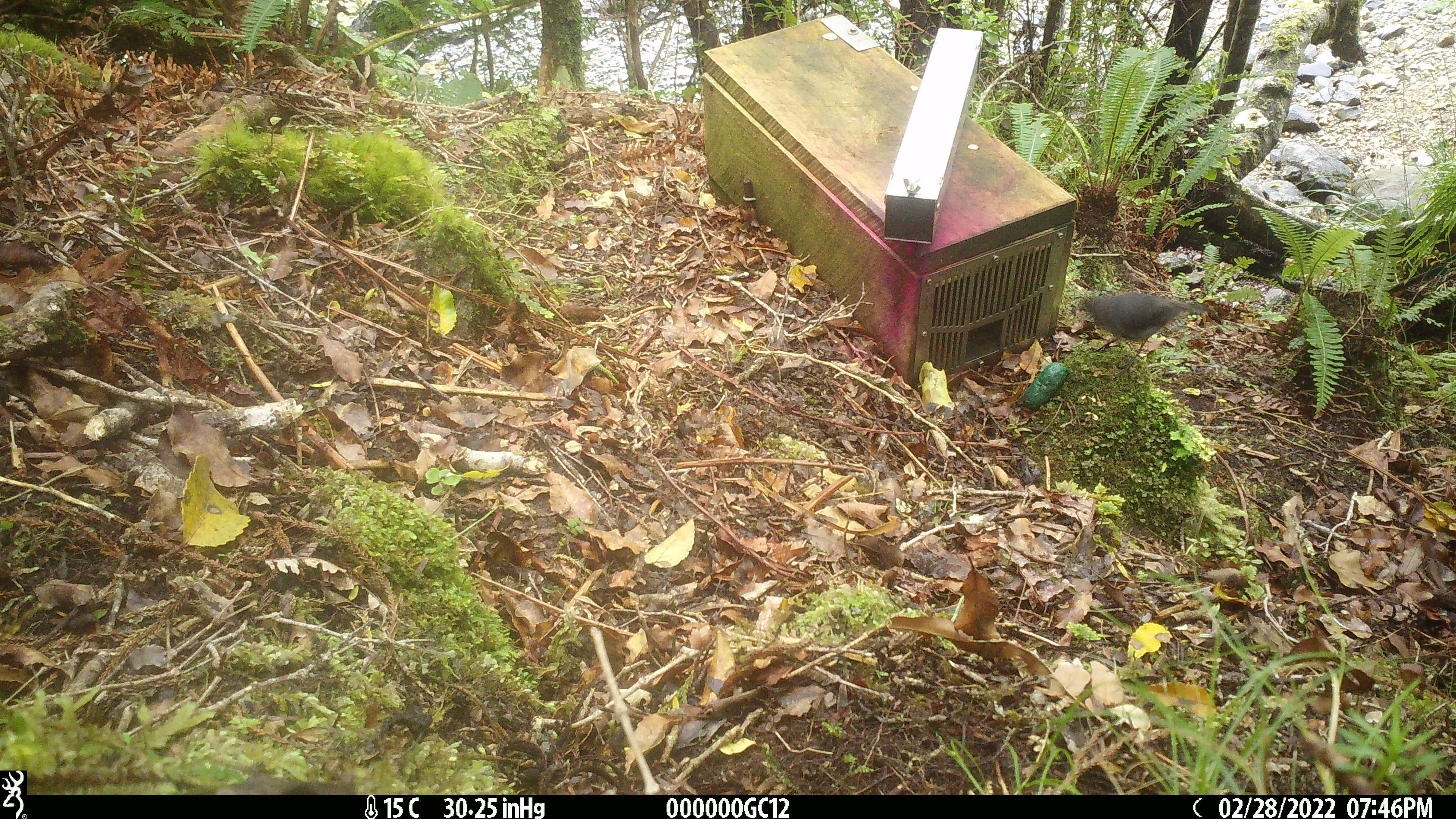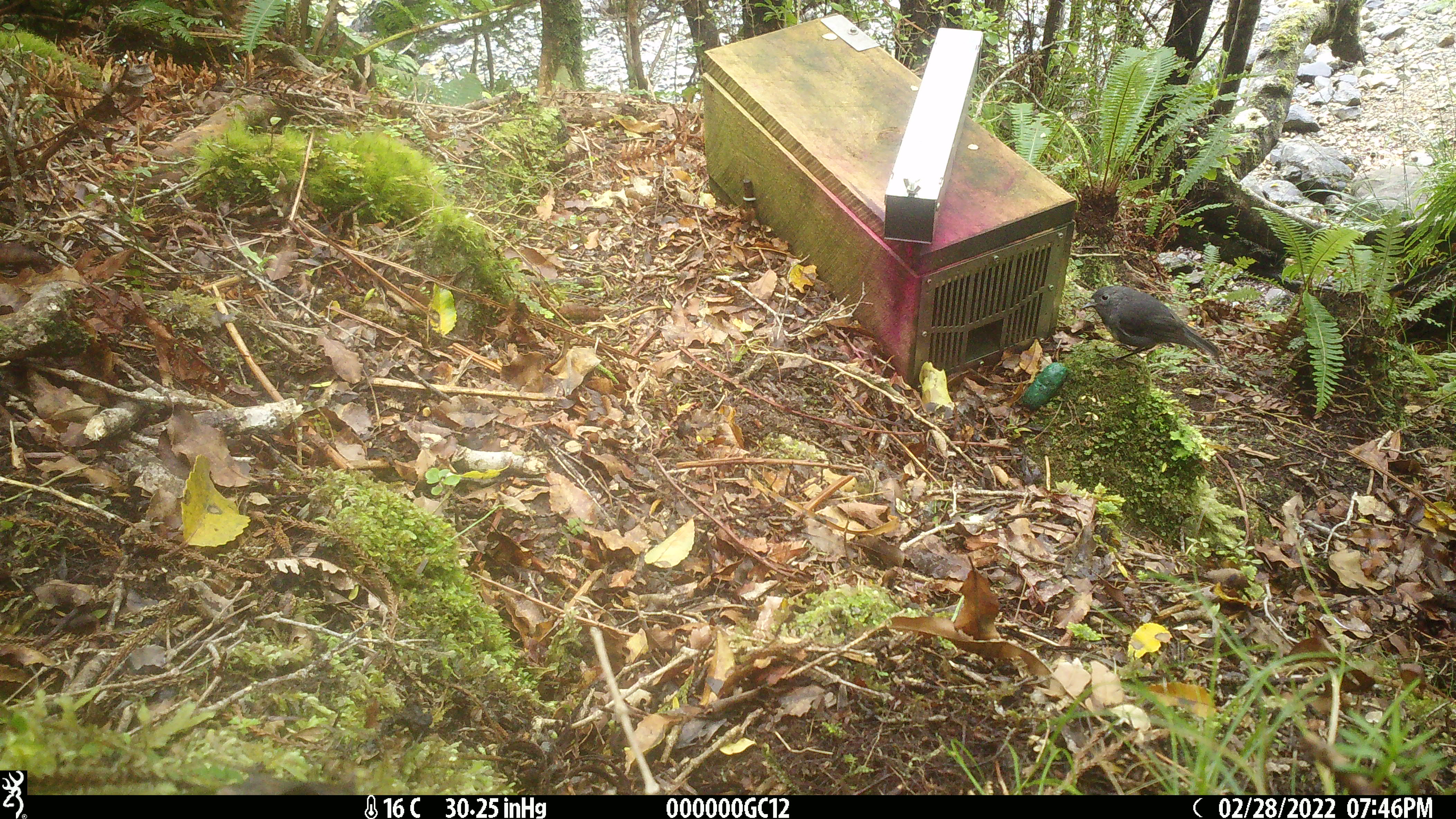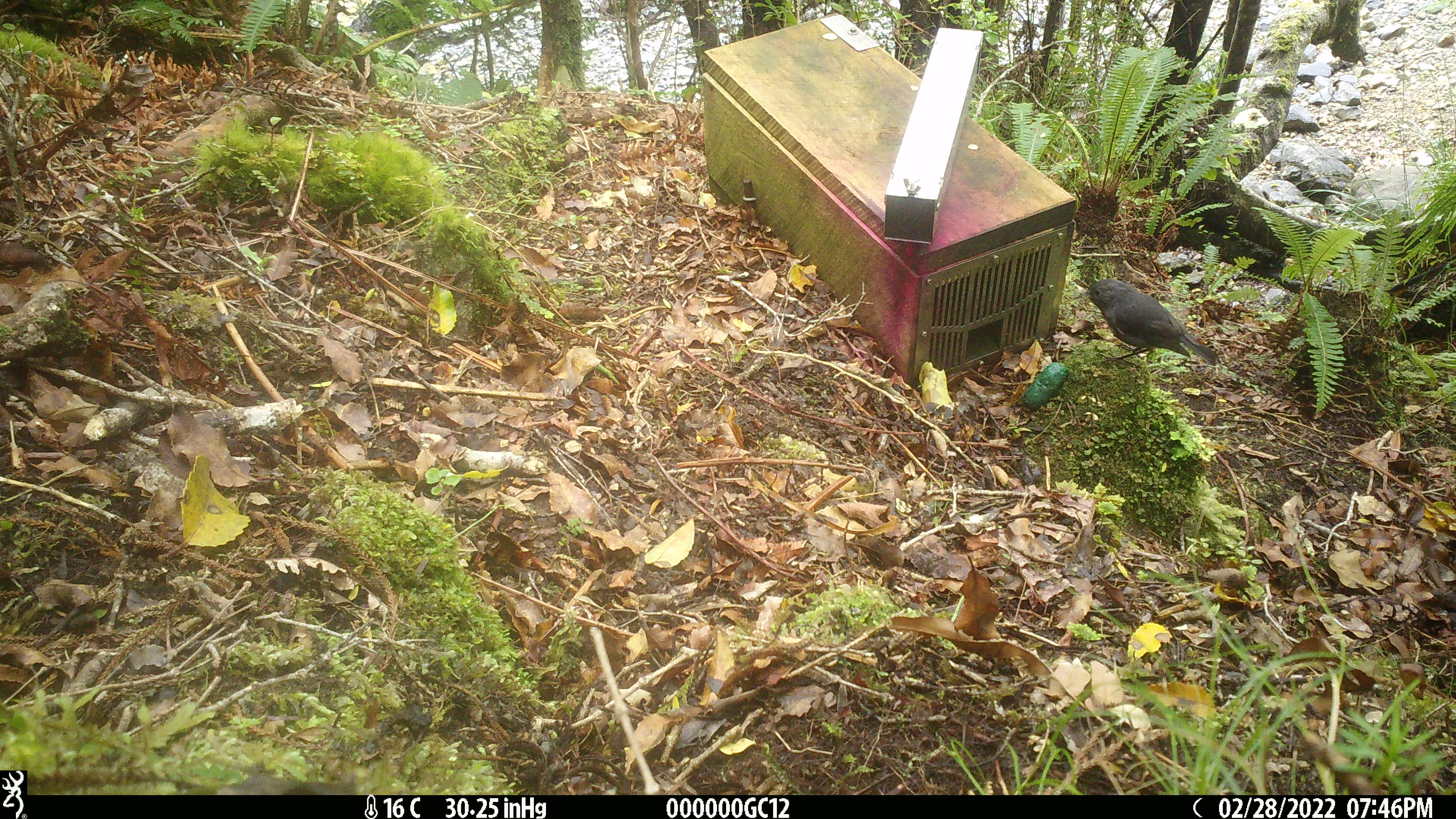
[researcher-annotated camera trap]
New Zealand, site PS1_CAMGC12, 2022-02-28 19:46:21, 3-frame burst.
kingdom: Animalia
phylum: Chordata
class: Aves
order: Passeriformes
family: Petroicidae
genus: Petroica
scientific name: Petroica australis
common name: new zealand robin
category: robin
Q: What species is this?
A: Robin (new zealand robin) (Petroica australis).